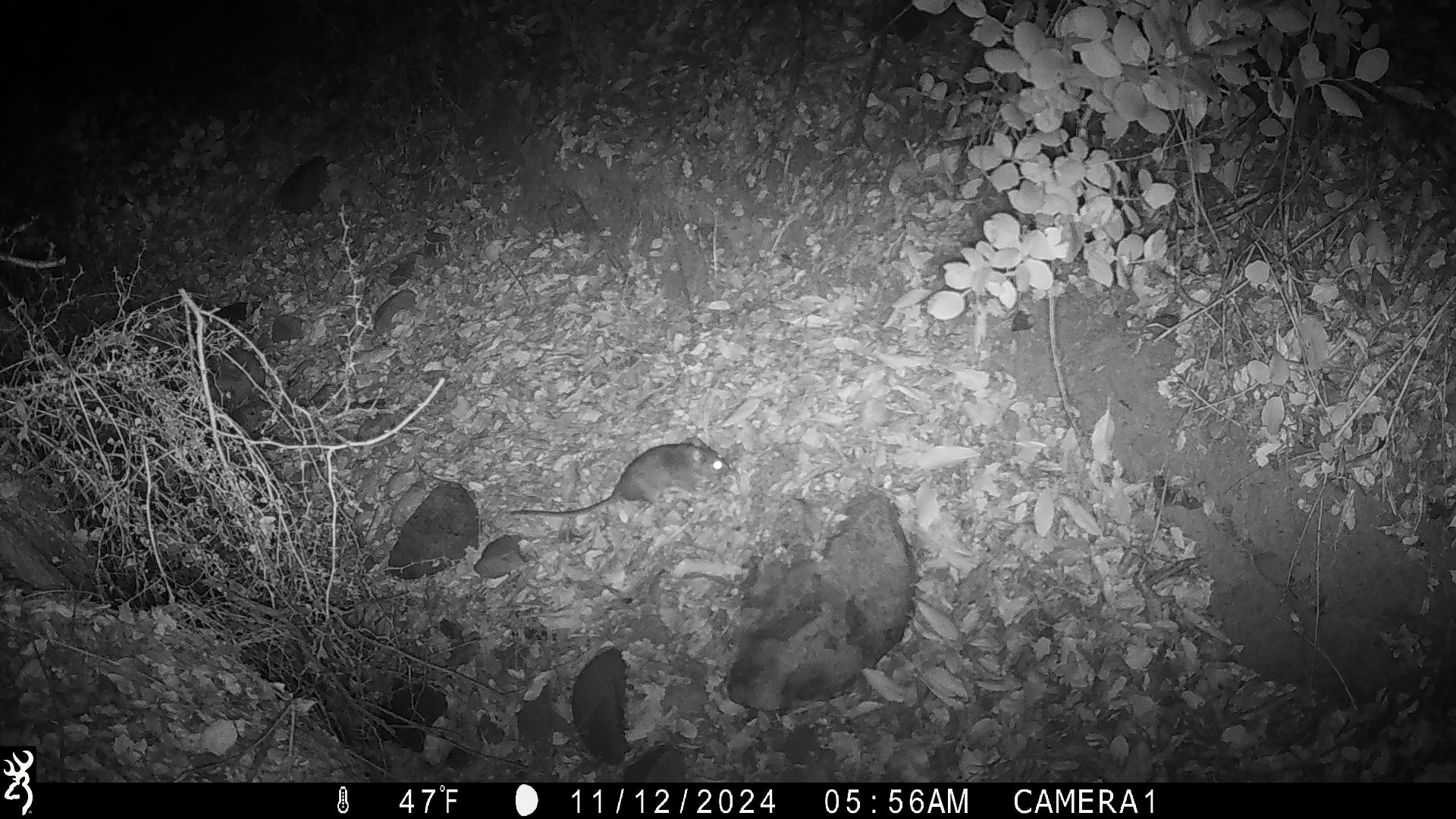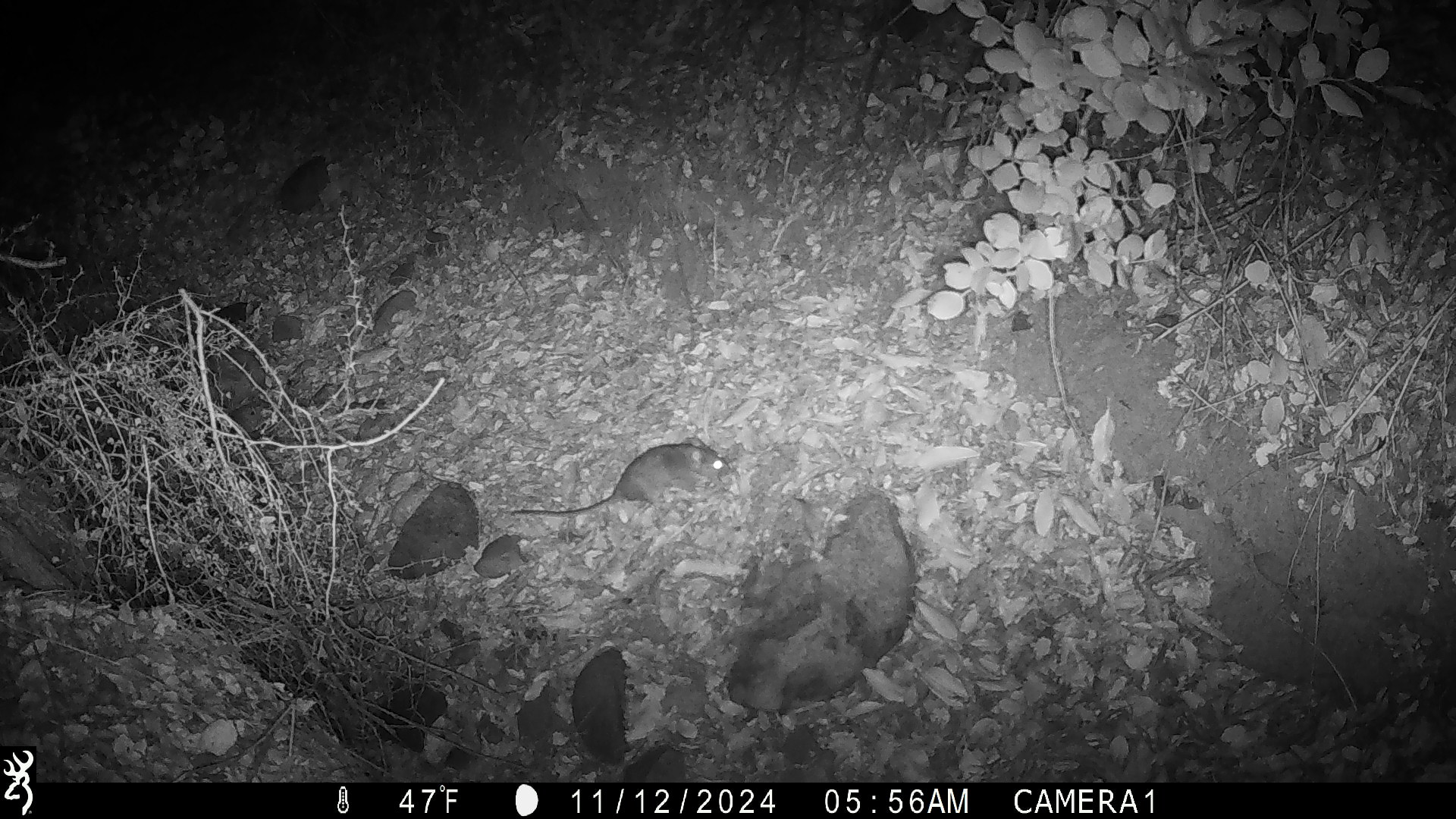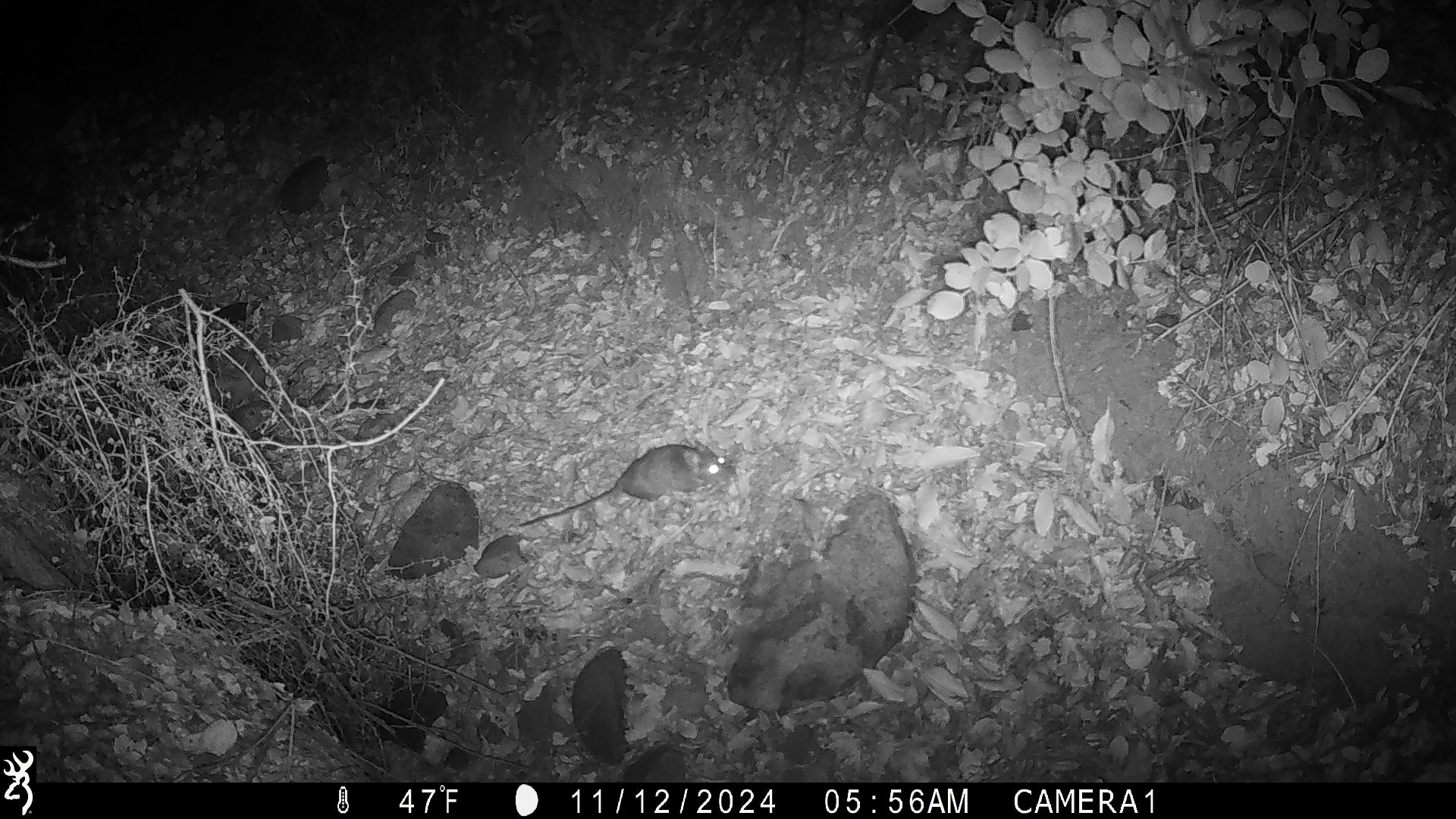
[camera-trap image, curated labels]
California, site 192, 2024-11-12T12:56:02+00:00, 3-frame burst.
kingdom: Animalia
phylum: Chordata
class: Mammalia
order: Rodentia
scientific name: Rodentia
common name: mouse or rat